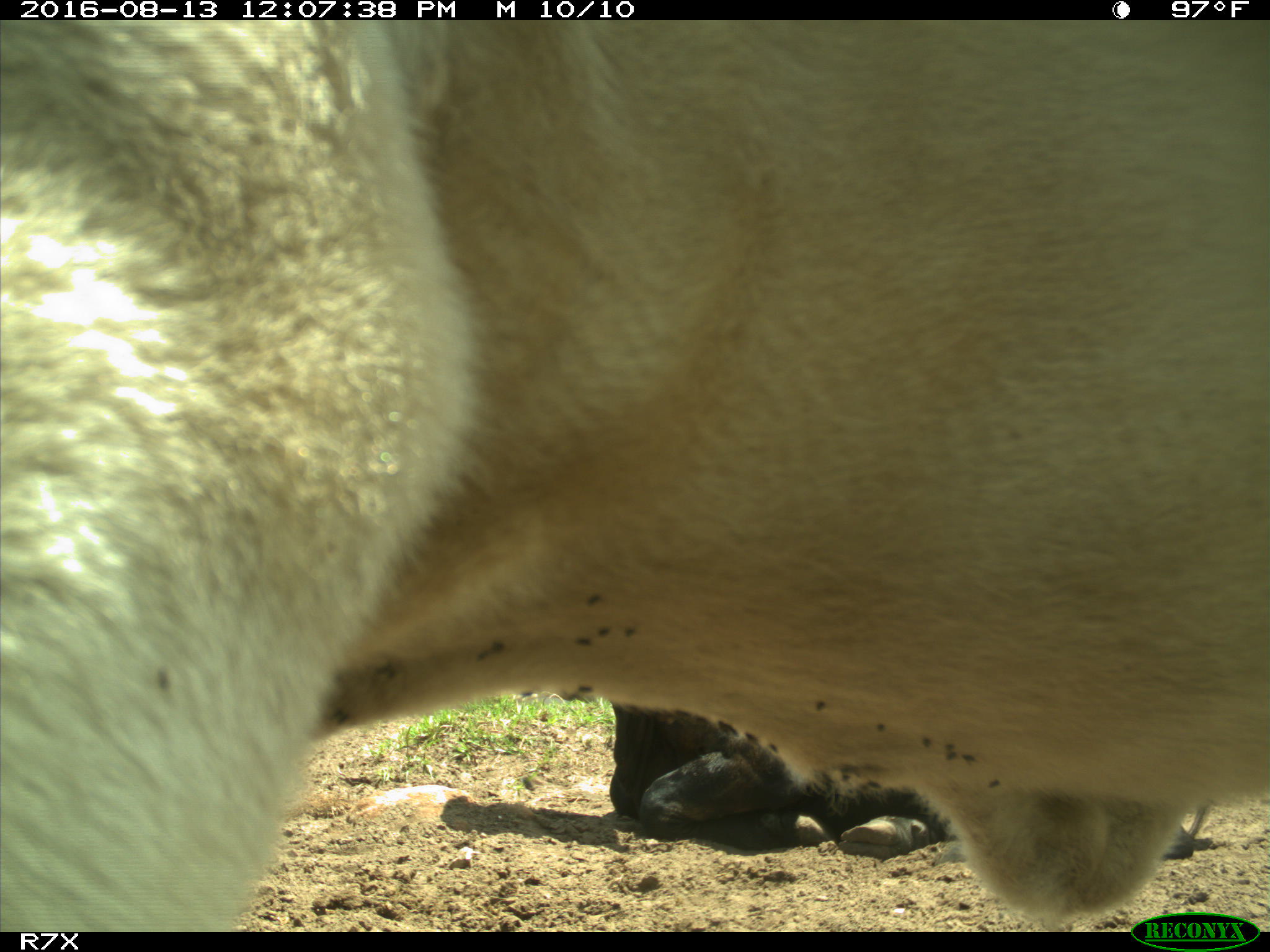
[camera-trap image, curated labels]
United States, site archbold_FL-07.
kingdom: Animalia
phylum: Chordata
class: Mammalia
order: Artiodactyla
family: Bovidae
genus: Bos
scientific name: Bos taurus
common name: domestic cow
Bos taurus (domestic cow).